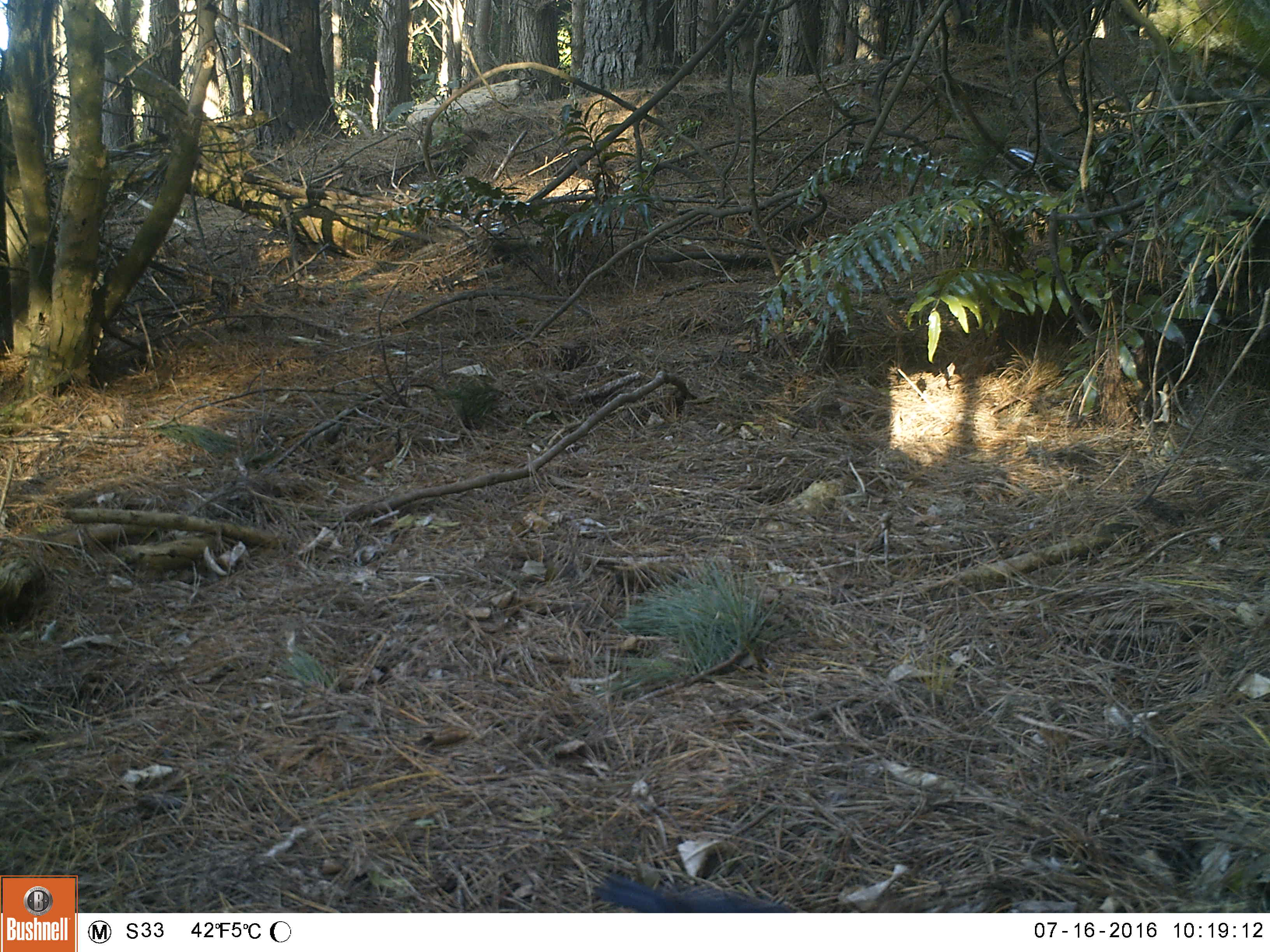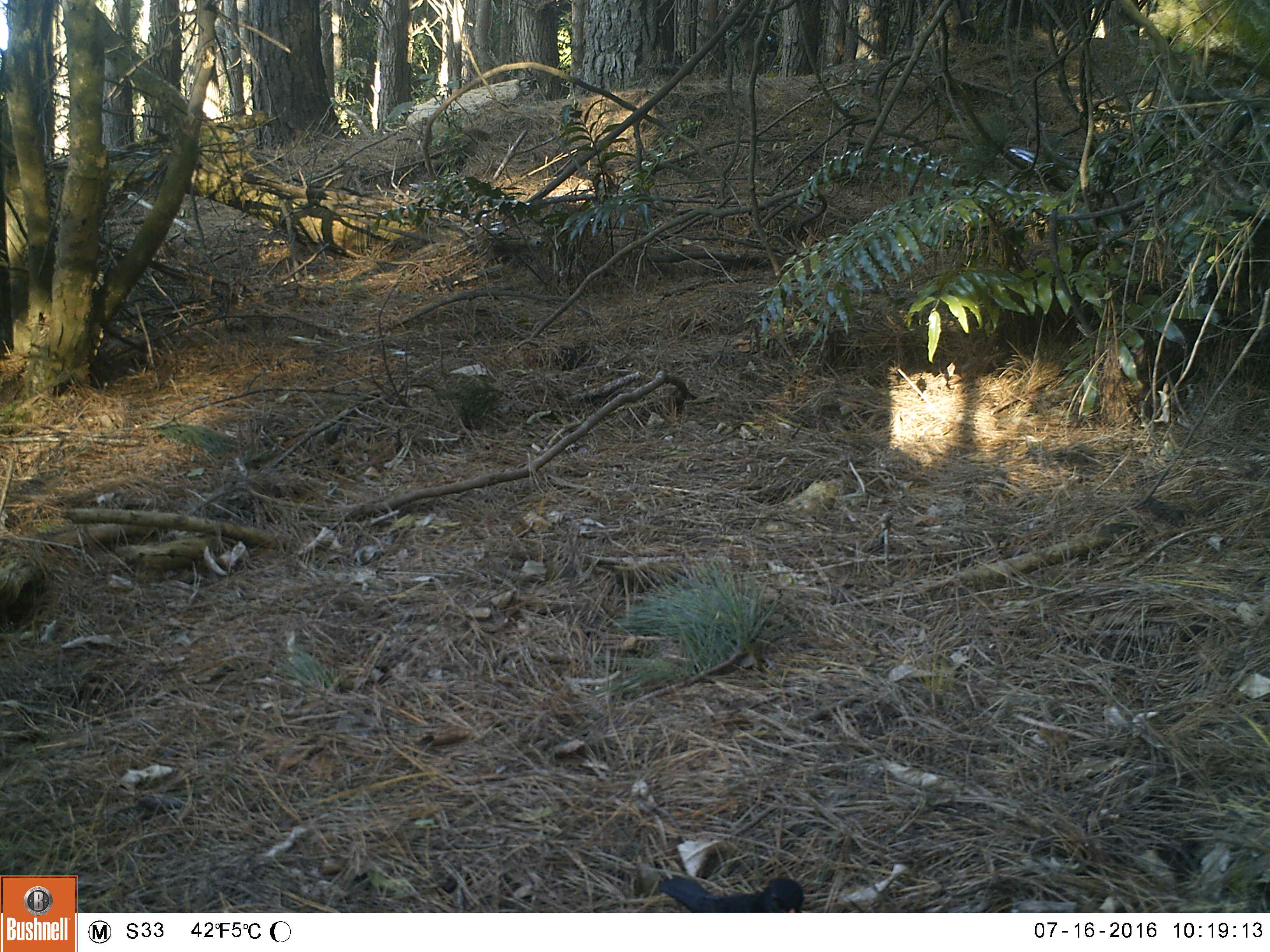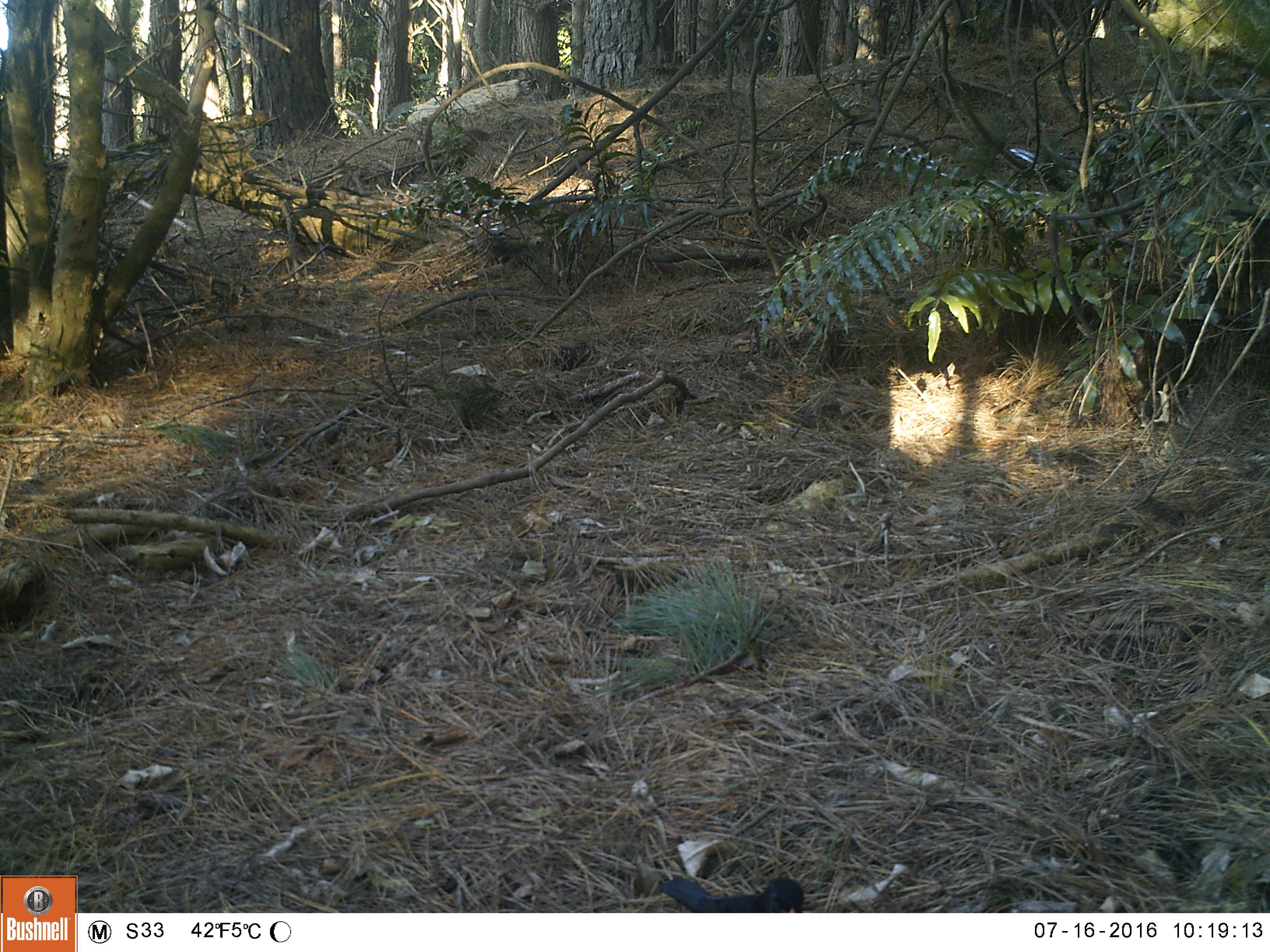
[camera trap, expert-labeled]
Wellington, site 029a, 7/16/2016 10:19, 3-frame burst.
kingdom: Animalia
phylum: Chordata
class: Aves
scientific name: Aves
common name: bird